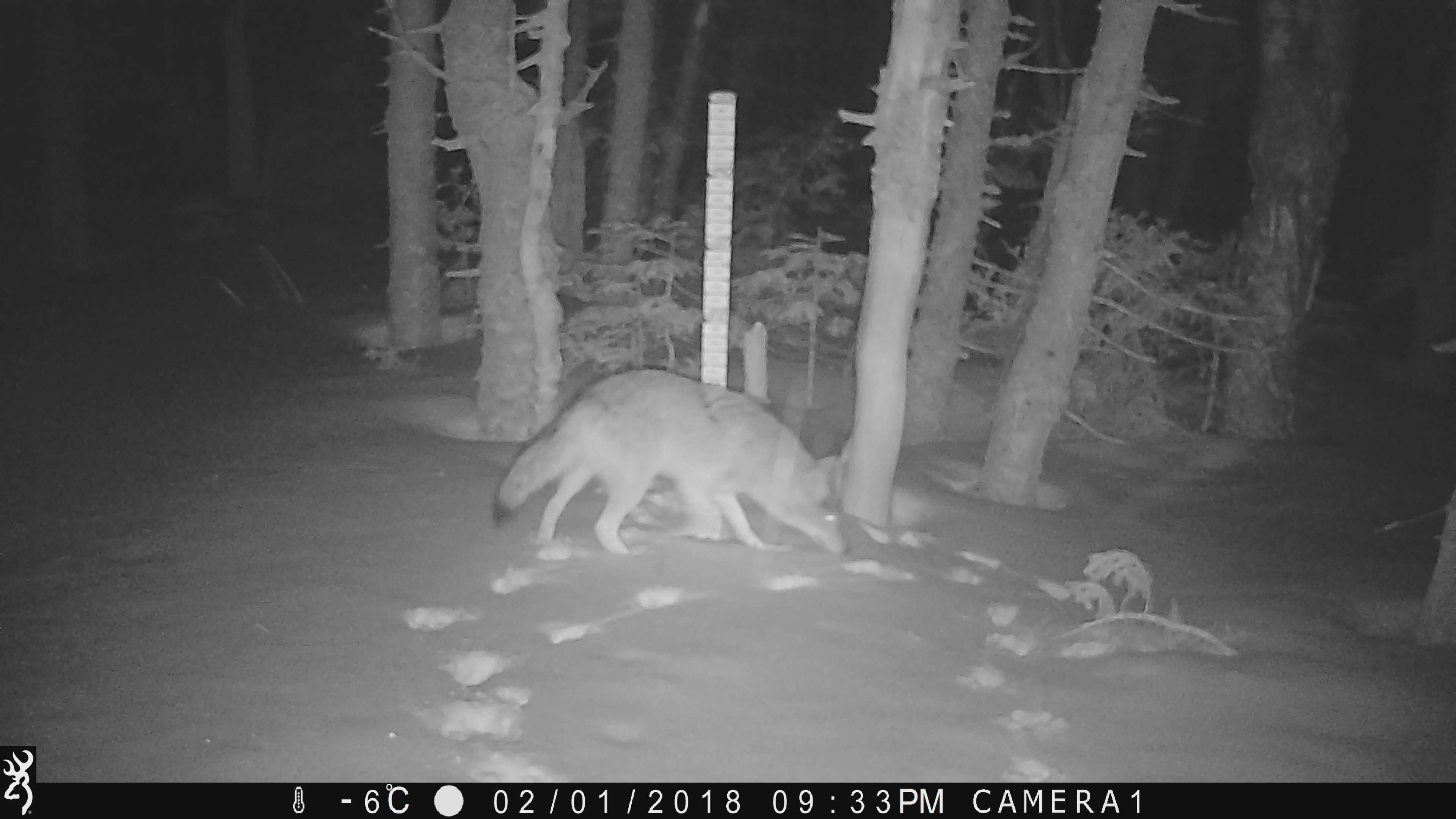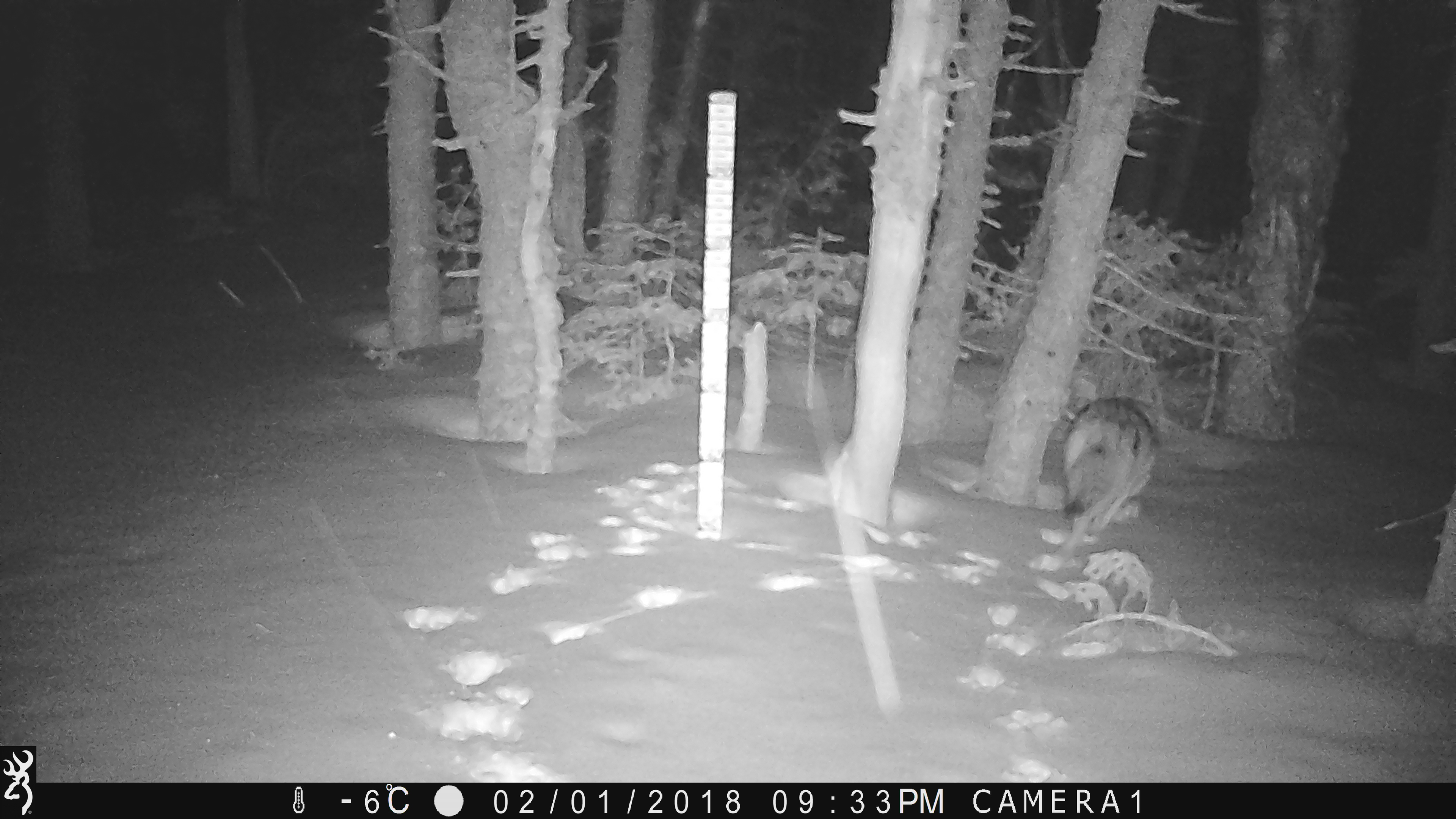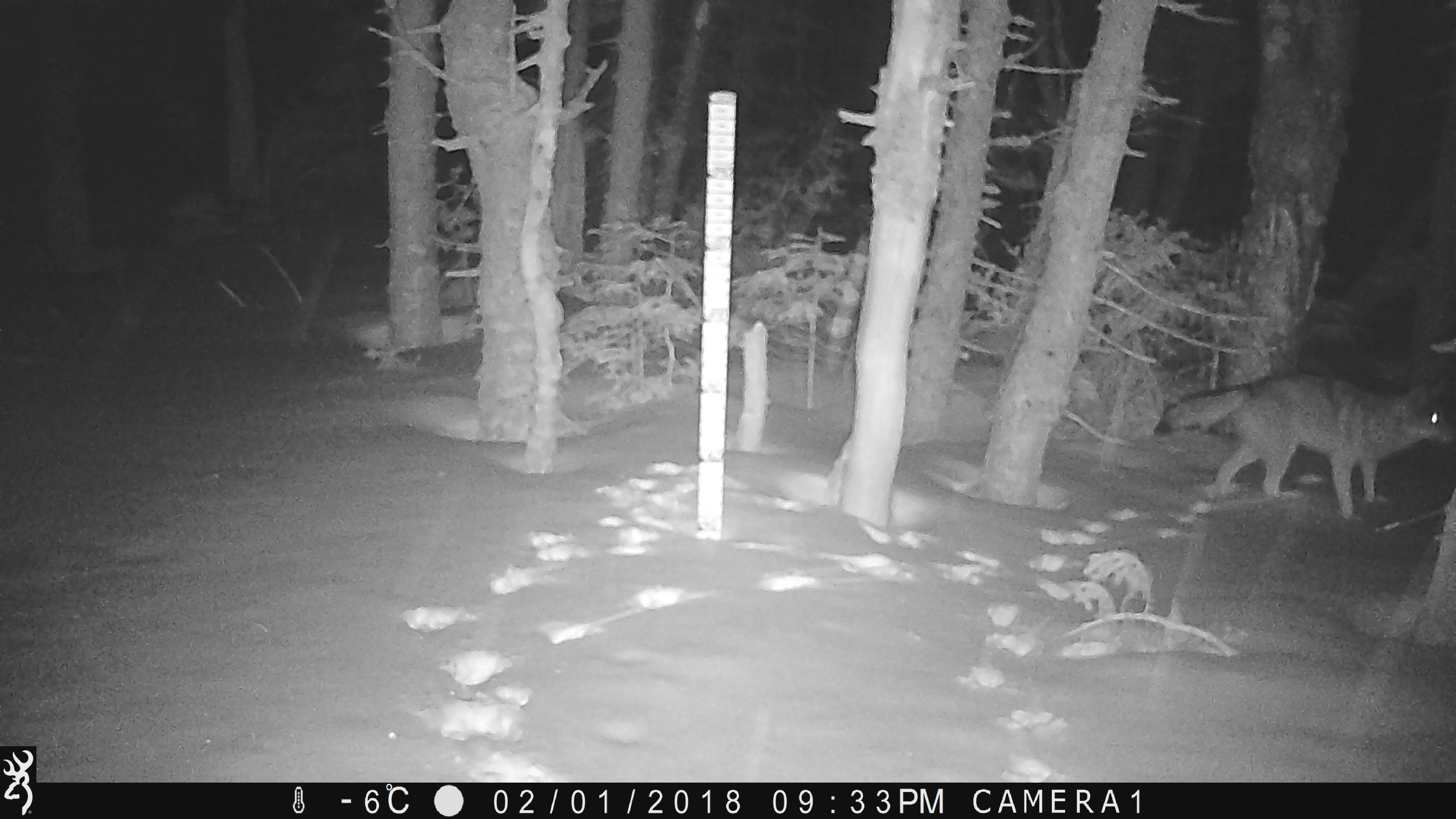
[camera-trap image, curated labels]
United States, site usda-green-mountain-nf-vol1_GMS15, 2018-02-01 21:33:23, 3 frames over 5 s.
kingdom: Animalia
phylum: Chordata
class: Mammalia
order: Carnivora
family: Canidae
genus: Canis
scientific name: Canis latrans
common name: coyote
Coyote (Canis latrans).